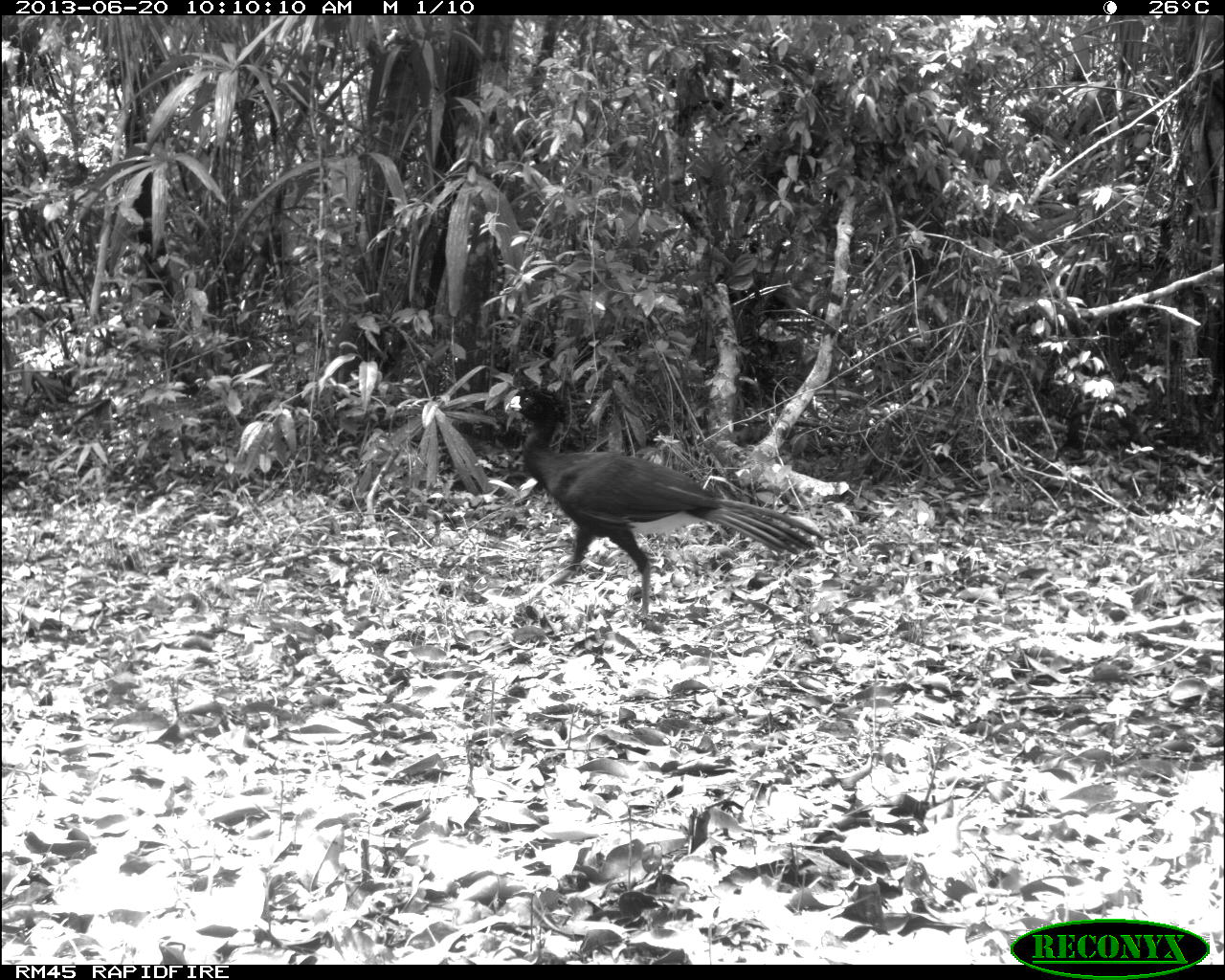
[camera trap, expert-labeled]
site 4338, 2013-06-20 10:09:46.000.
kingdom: Animalia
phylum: Chordata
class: Aves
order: Galliformes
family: Cracidae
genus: Crax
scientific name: Crax rubra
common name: great curassow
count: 1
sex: male